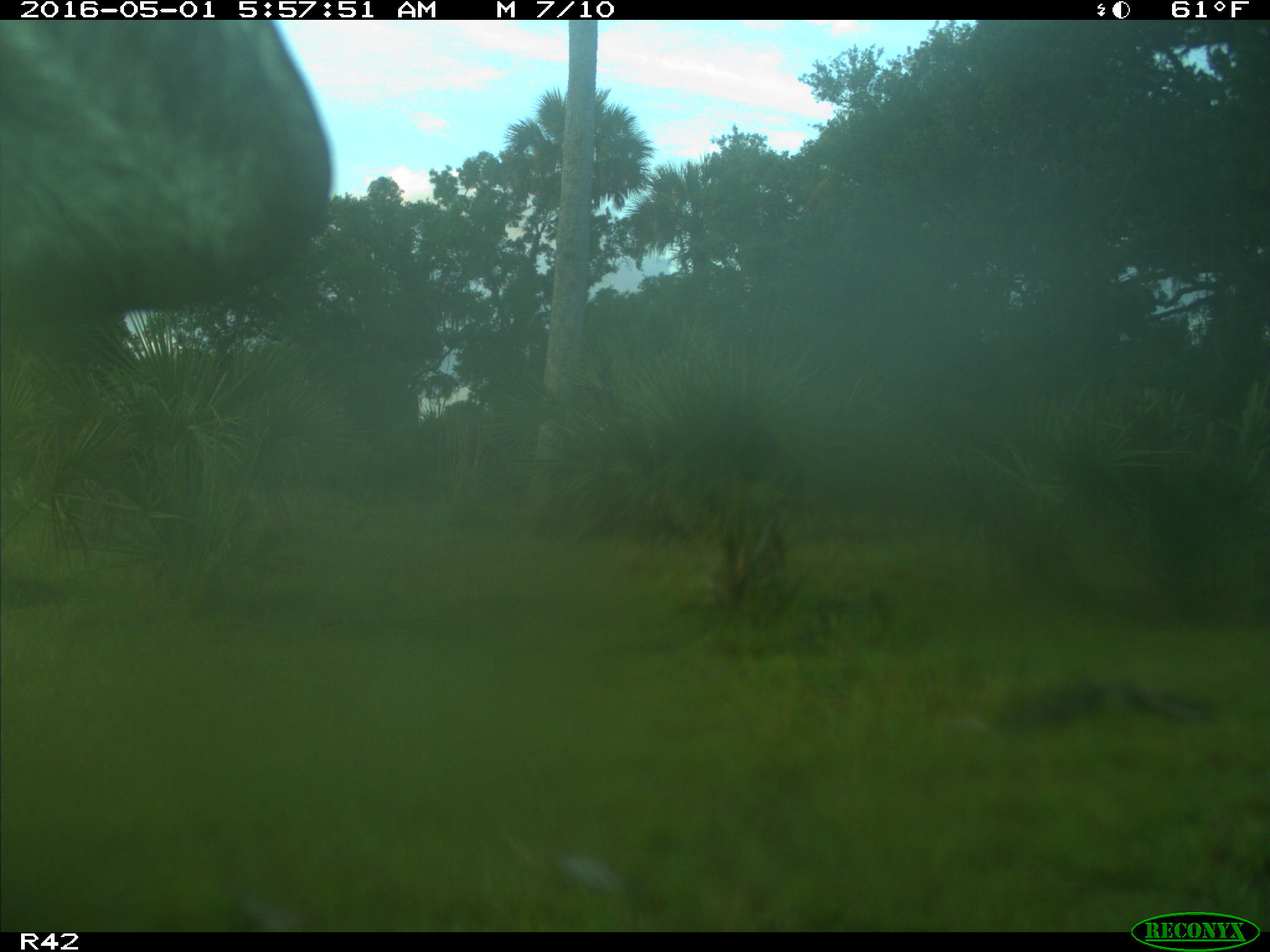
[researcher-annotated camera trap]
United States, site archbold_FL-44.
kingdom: Animalia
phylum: Chordata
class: Mammalia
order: Artiodactyla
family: Bovidae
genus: Bos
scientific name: Bos taurus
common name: domestic cow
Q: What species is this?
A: Bos taurus (domestic cow).